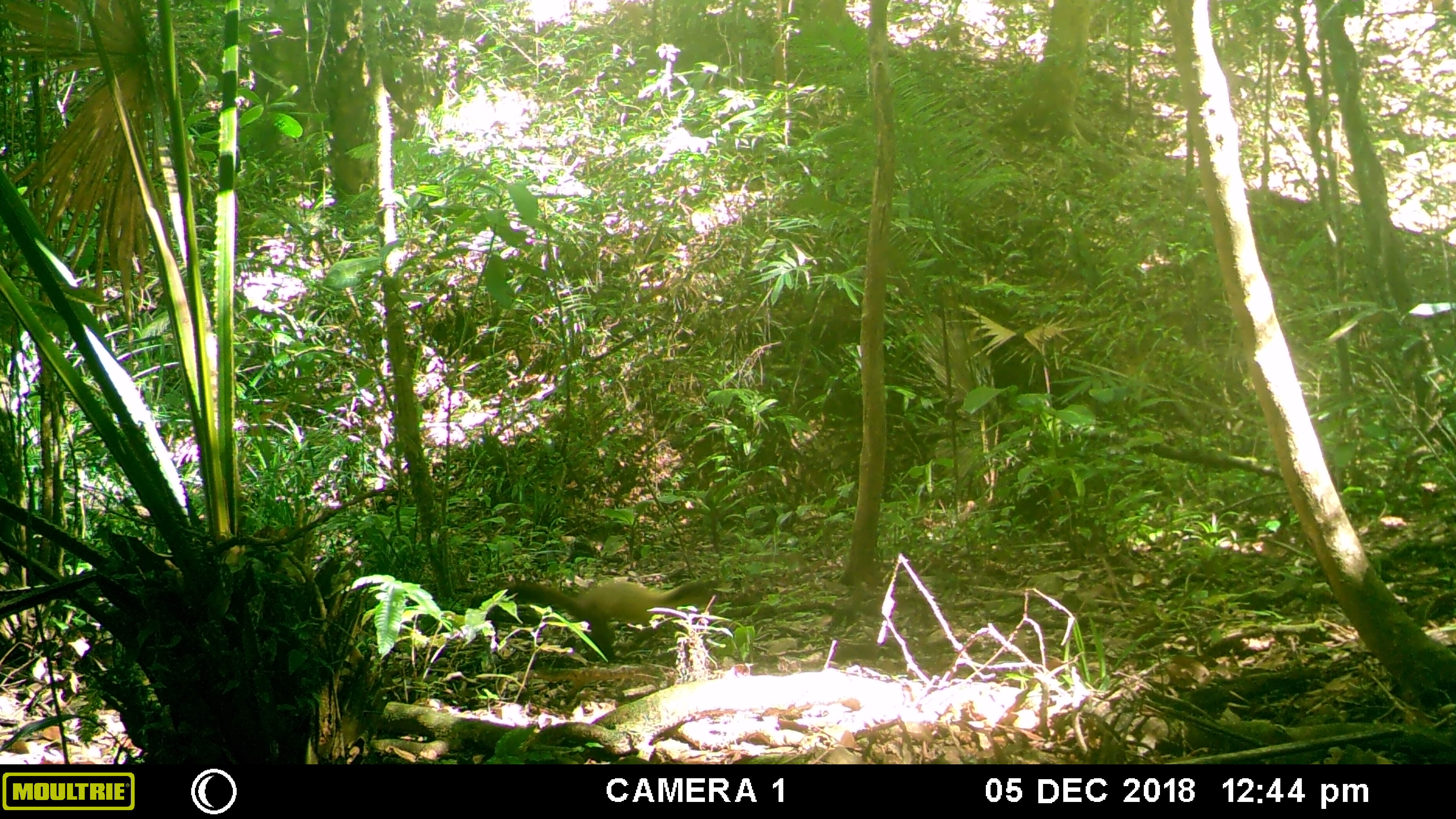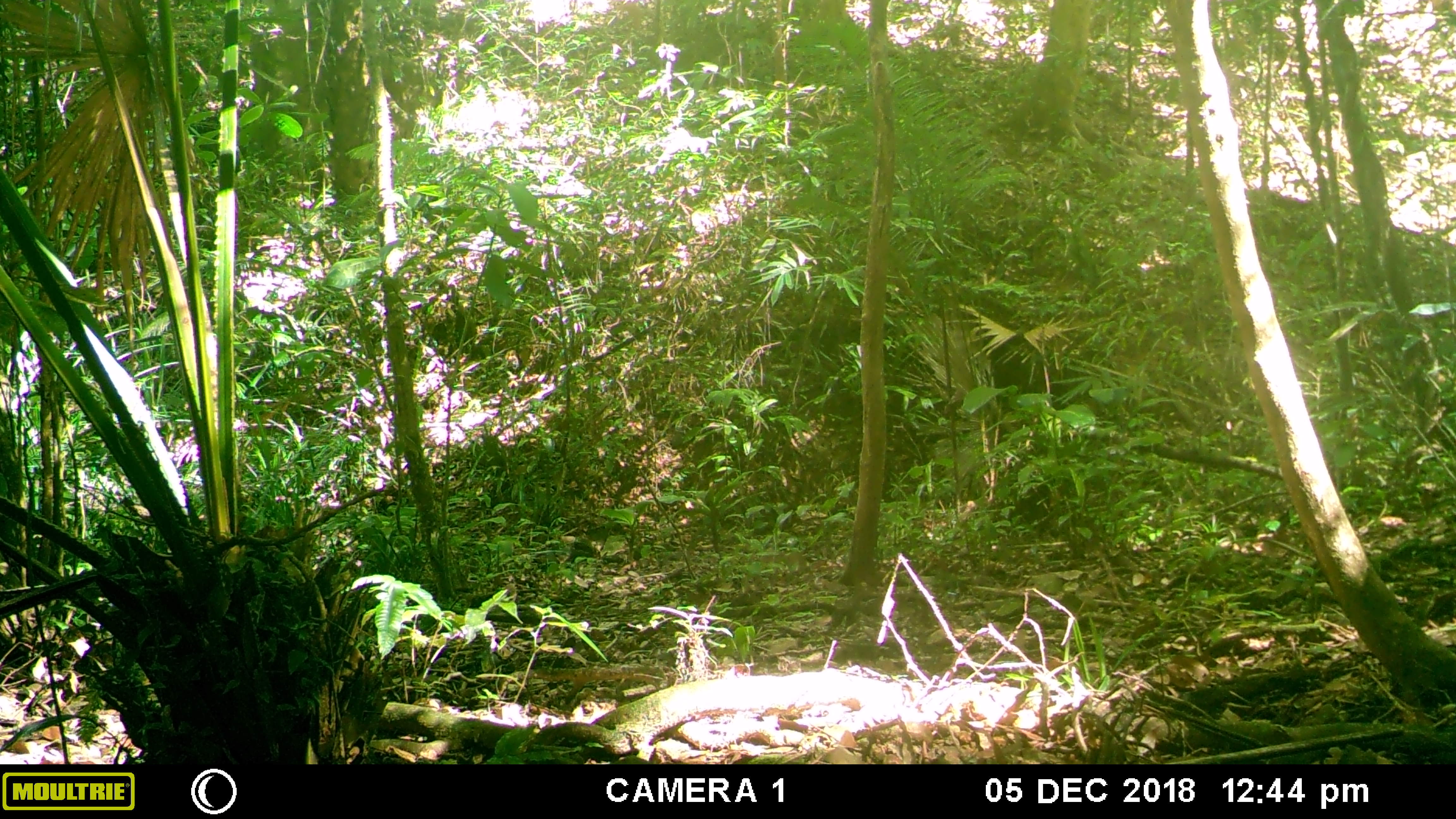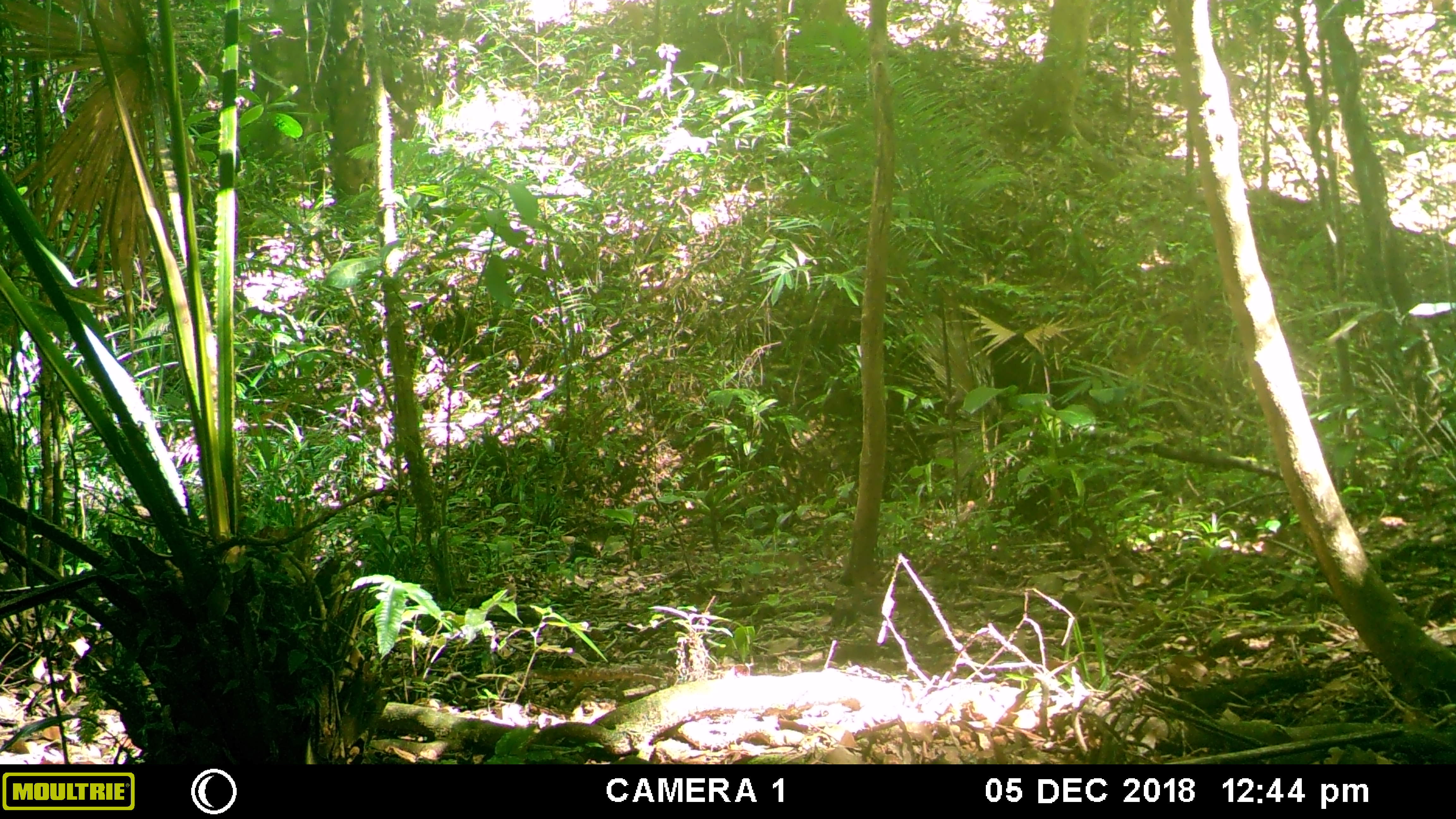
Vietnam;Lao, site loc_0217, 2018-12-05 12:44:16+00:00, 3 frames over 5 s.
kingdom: Animalia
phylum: Chordata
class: Mammalia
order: Carnivora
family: Mustelidae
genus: Martes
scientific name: Martes flavigula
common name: yellow-throated marten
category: yellow throated marten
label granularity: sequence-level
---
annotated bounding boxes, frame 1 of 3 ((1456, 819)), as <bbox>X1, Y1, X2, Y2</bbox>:
yellow throated marten: <bbox>502, 577, 718, 663</bbox>